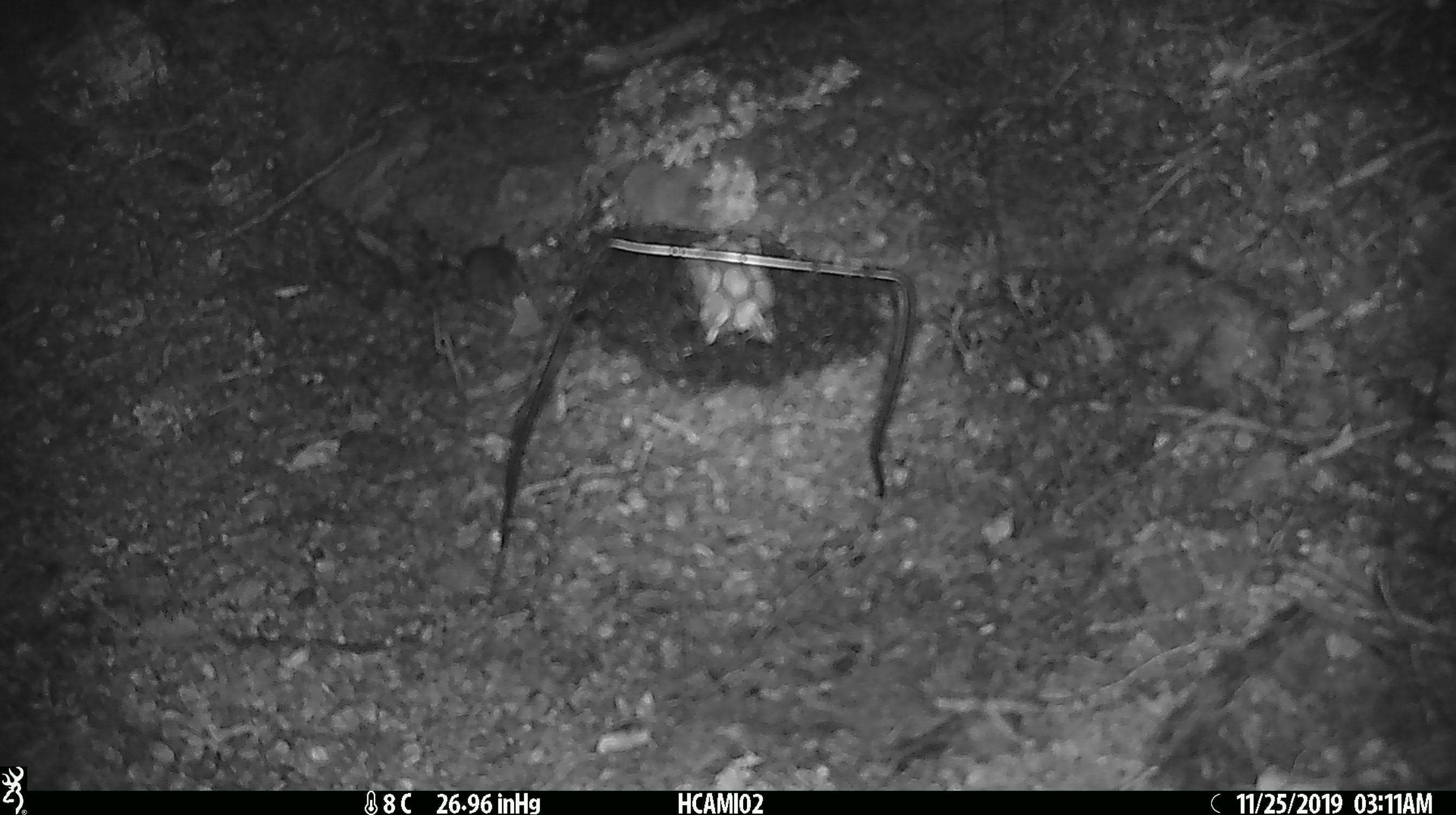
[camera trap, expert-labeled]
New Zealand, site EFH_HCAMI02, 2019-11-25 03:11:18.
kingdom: Animalia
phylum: Chordata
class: Mammalia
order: Rodentia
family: Muridae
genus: Mus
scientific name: Mus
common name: mouse